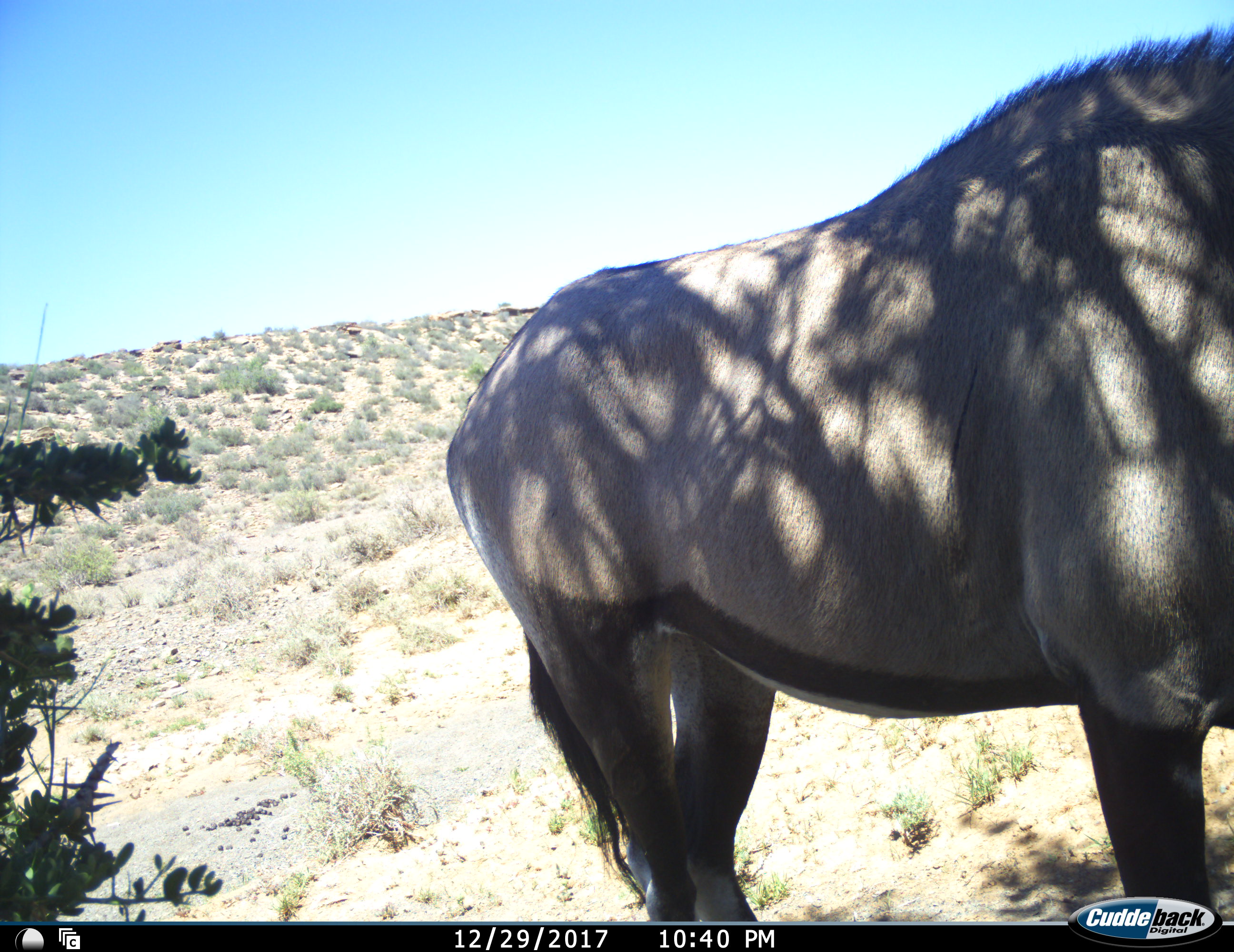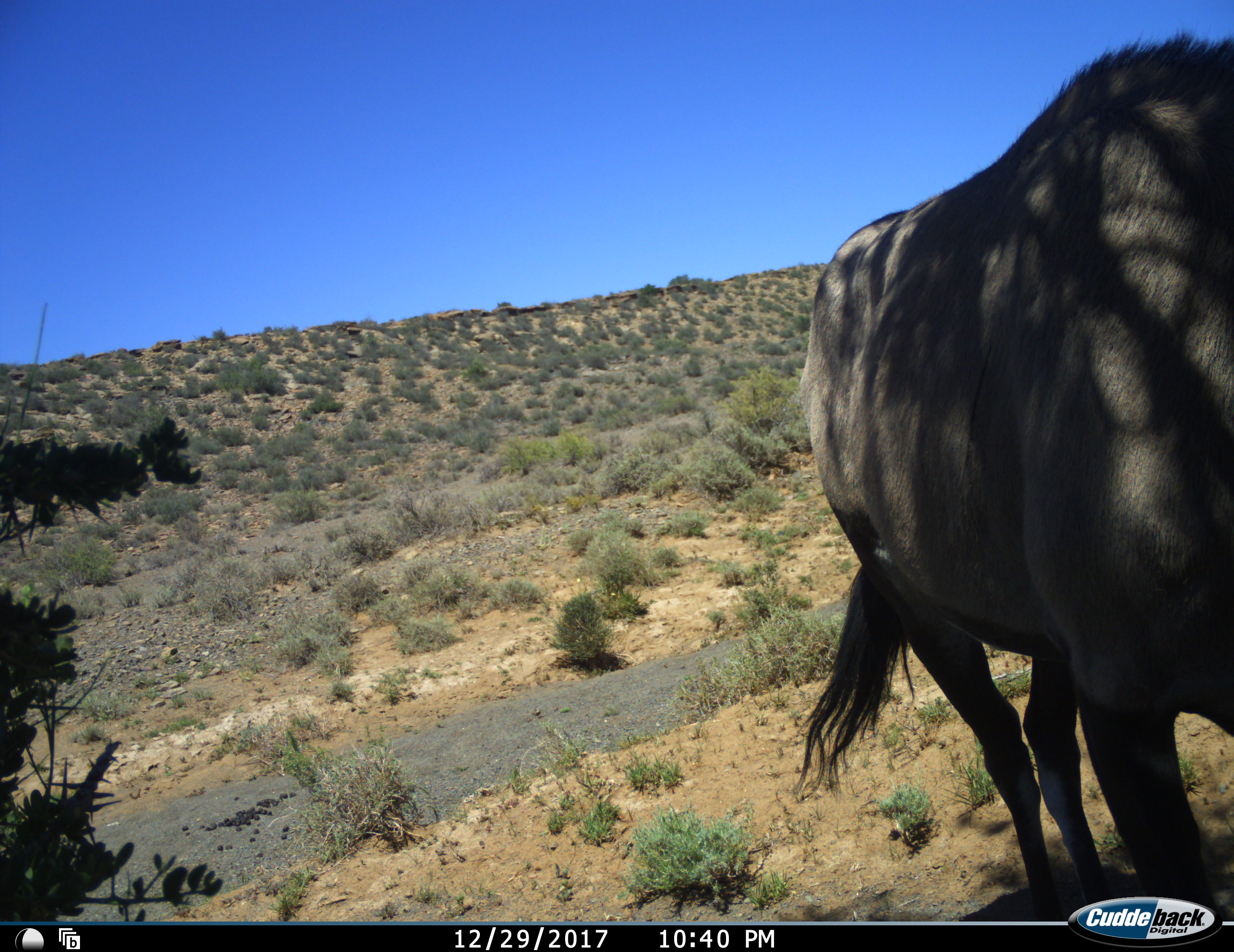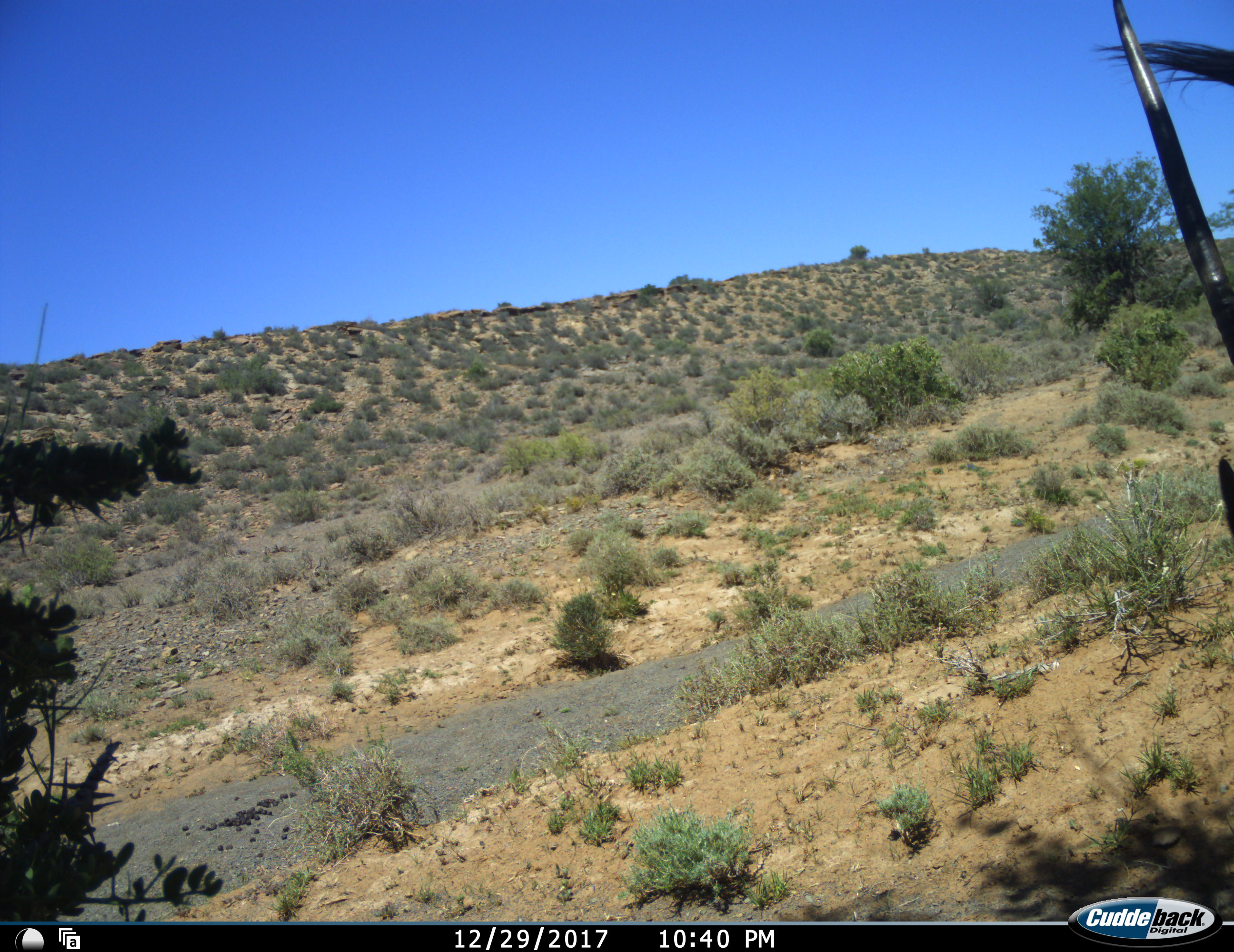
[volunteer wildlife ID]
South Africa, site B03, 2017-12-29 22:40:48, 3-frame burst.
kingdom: Animalia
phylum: Chordata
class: Mammalia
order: Artiodactyla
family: Bovidae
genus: Oryx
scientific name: Oryx gazella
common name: gemsbok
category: gemsbokoryx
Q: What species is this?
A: Gemsbokoryx (gemsbok) (Oryx gazella).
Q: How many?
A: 1.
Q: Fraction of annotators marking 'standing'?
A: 60%.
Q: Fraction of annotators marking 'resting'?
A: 0%.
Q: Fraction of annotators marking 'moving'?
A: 60%.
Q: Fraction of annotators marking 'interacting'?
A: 0%.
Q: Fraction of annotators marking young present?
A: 10%.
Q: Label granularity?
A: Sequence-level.